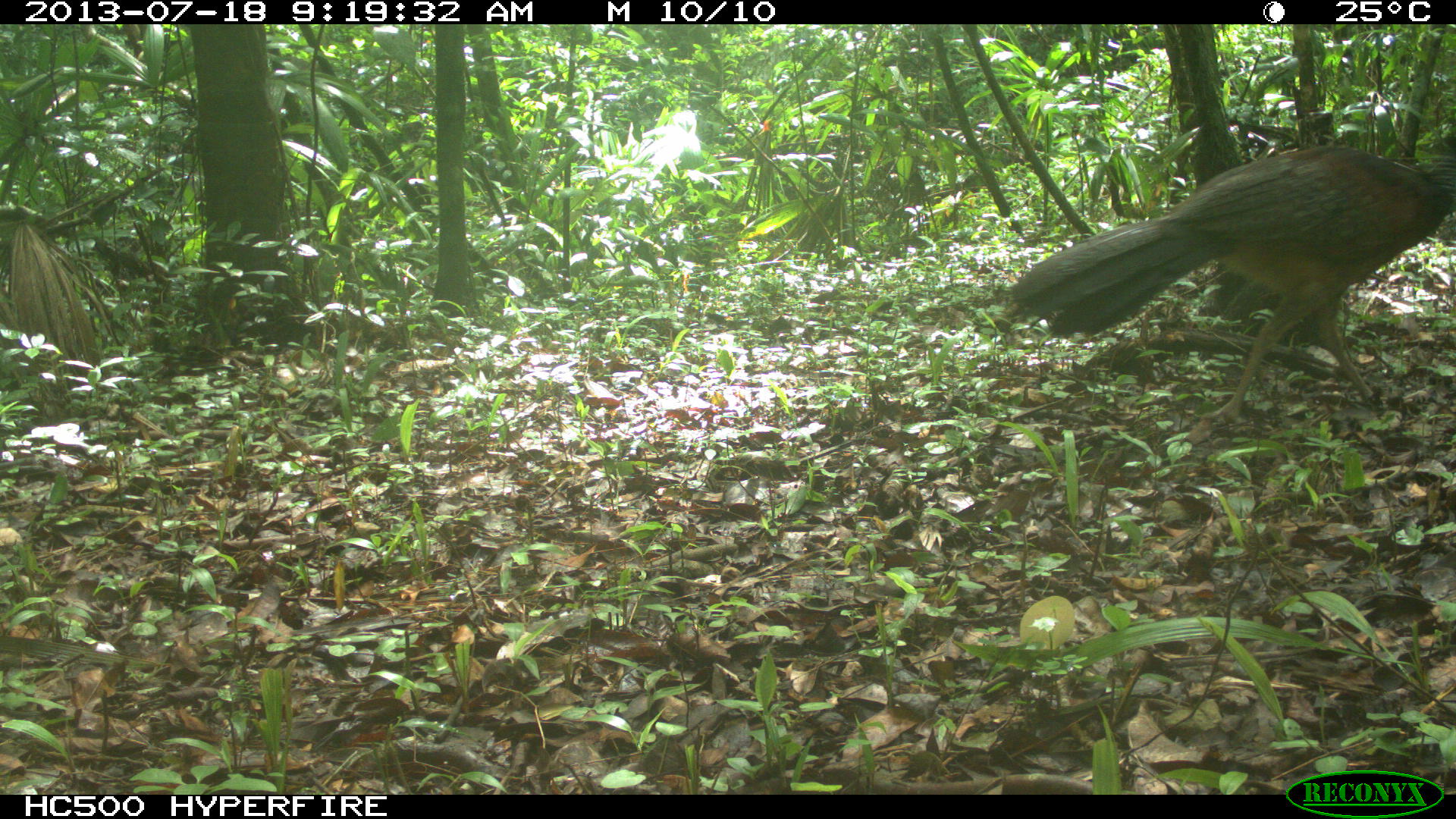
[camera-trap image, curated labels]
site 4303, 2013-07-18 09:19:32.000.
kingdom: Animalia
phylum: Chordata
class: Aves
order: Galliformes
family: Cracidae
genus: Crax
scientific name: Crax rubra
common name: great curassow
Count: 1.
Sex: female.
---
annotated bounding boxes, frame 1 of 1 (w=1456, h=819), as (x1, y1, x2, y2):
crax rubra: (999, 133, 1456, 448)